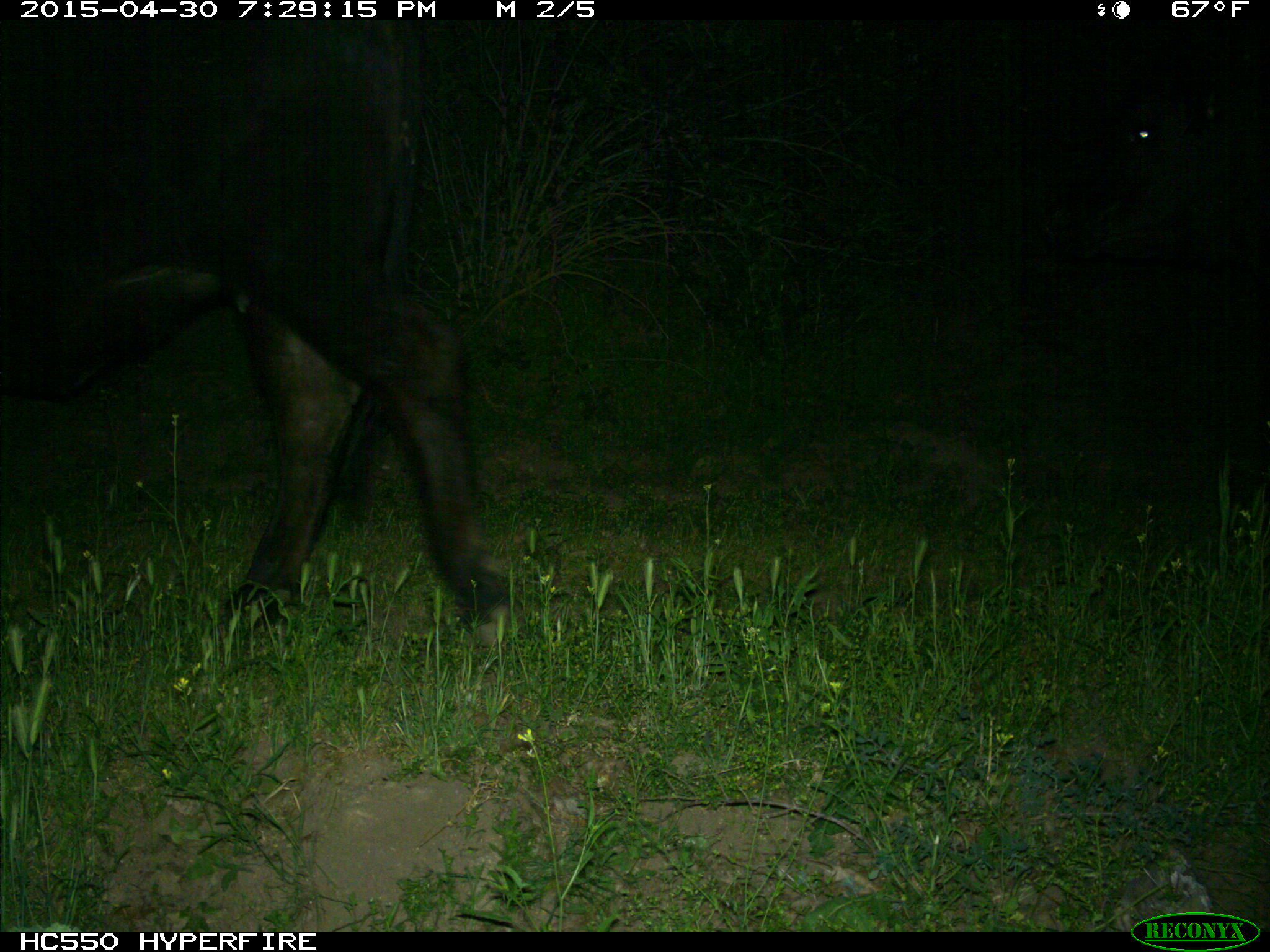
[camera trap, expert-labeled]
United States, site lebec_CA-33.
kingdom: Animalia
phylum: Chordata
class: Mammalia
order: Artiodactyla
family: Bovidae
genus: Bos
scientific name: Bos taurus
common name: domestic cow